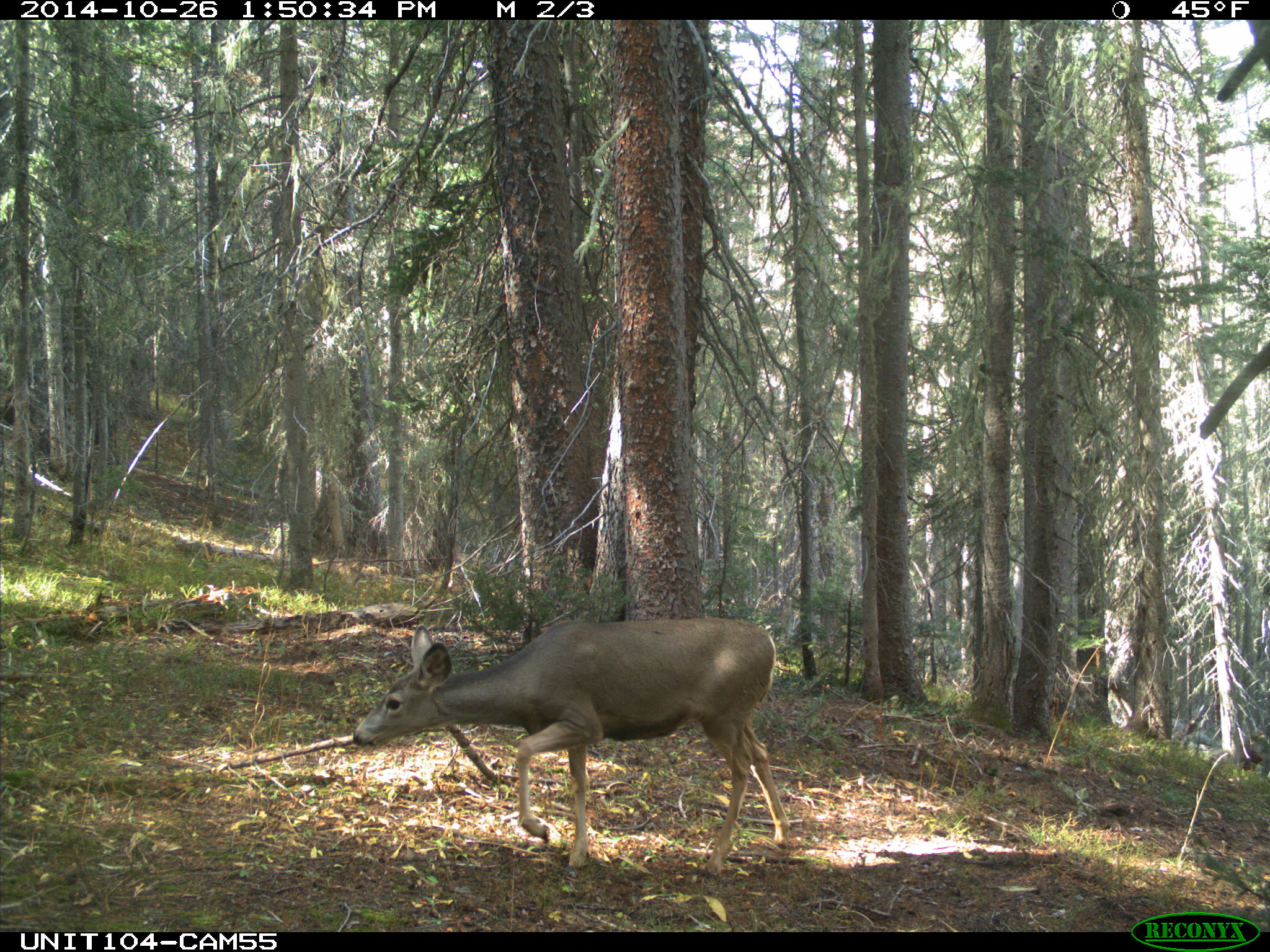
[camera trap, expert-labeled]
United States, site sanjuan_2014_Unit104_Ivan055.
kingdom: Animalia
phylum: Chordata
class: Mammalia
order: Artiodactyla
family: Cervidae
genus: Odocoileus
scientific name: Odocoileus hemionus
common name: mule deer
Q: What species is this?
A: Odocoileus hemionus (mule deer).